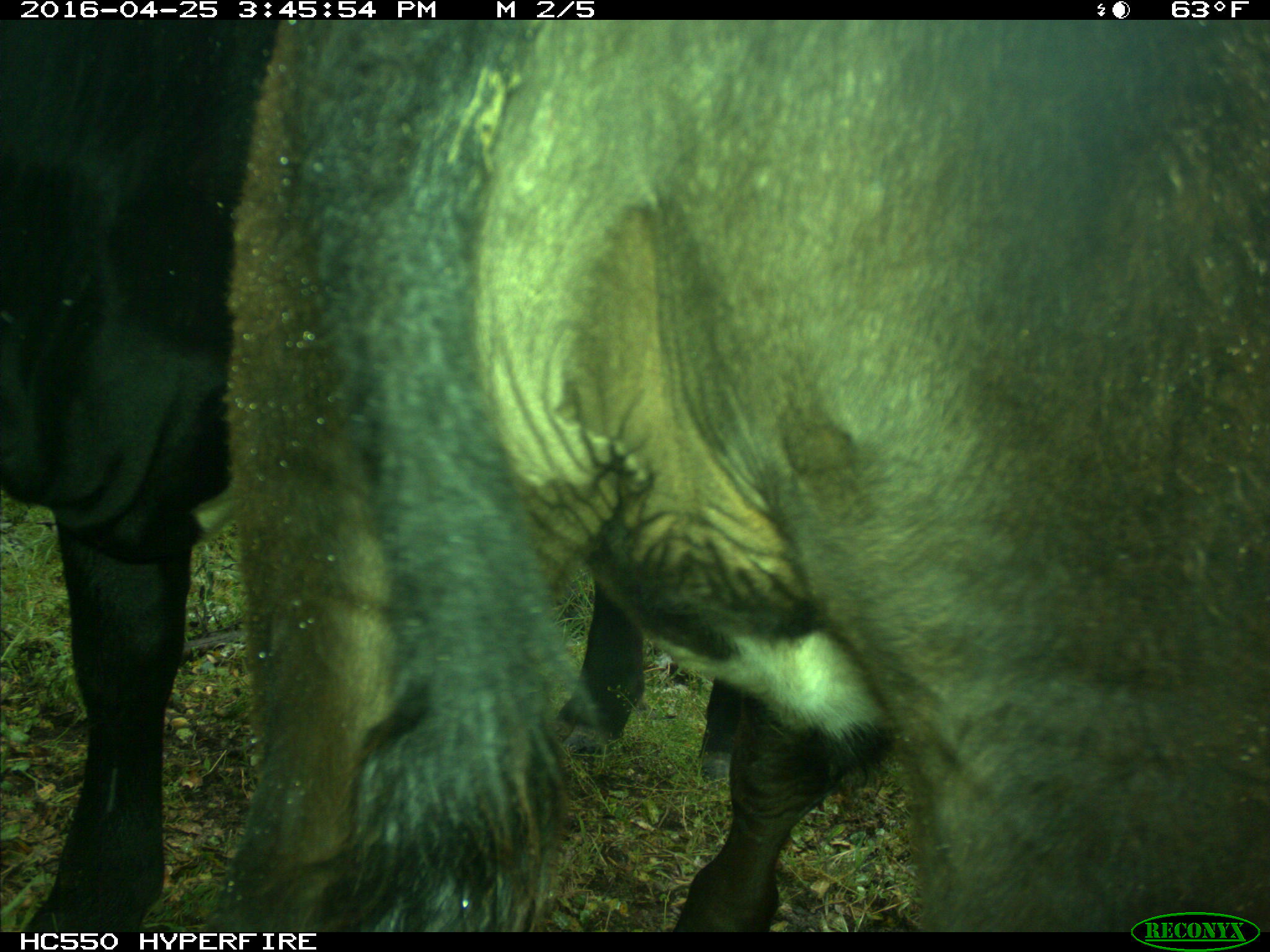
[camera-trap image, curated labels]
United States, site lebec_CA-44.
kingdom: Animalia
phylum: Chordata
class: Mammalia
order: Artiodactyla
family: Bovidae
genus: Bos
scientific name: Bos taurus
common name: domestic cow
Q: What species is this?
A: Bos taurus (domestic cow).